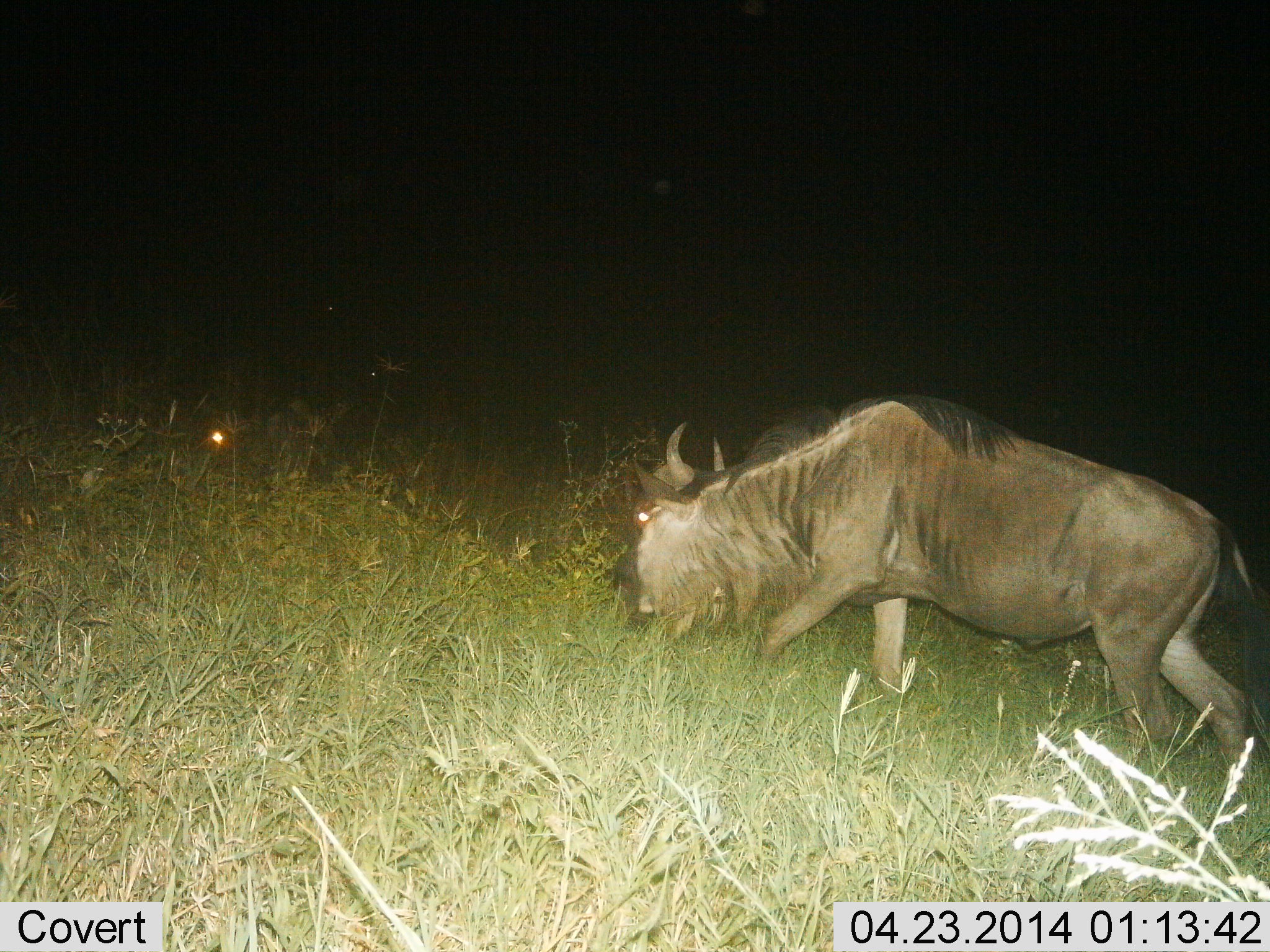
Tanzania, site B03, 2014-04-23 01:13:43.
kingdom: Animalia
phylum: Chordata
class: Mammalia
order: Artiodactyla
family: Bovidae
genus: Connochaetes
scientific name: Connochaetes taurinus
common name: blue wildebeest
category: wildebeest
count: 1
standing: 10%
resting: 0%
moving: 40%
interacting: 0%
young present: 0%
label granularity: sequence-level